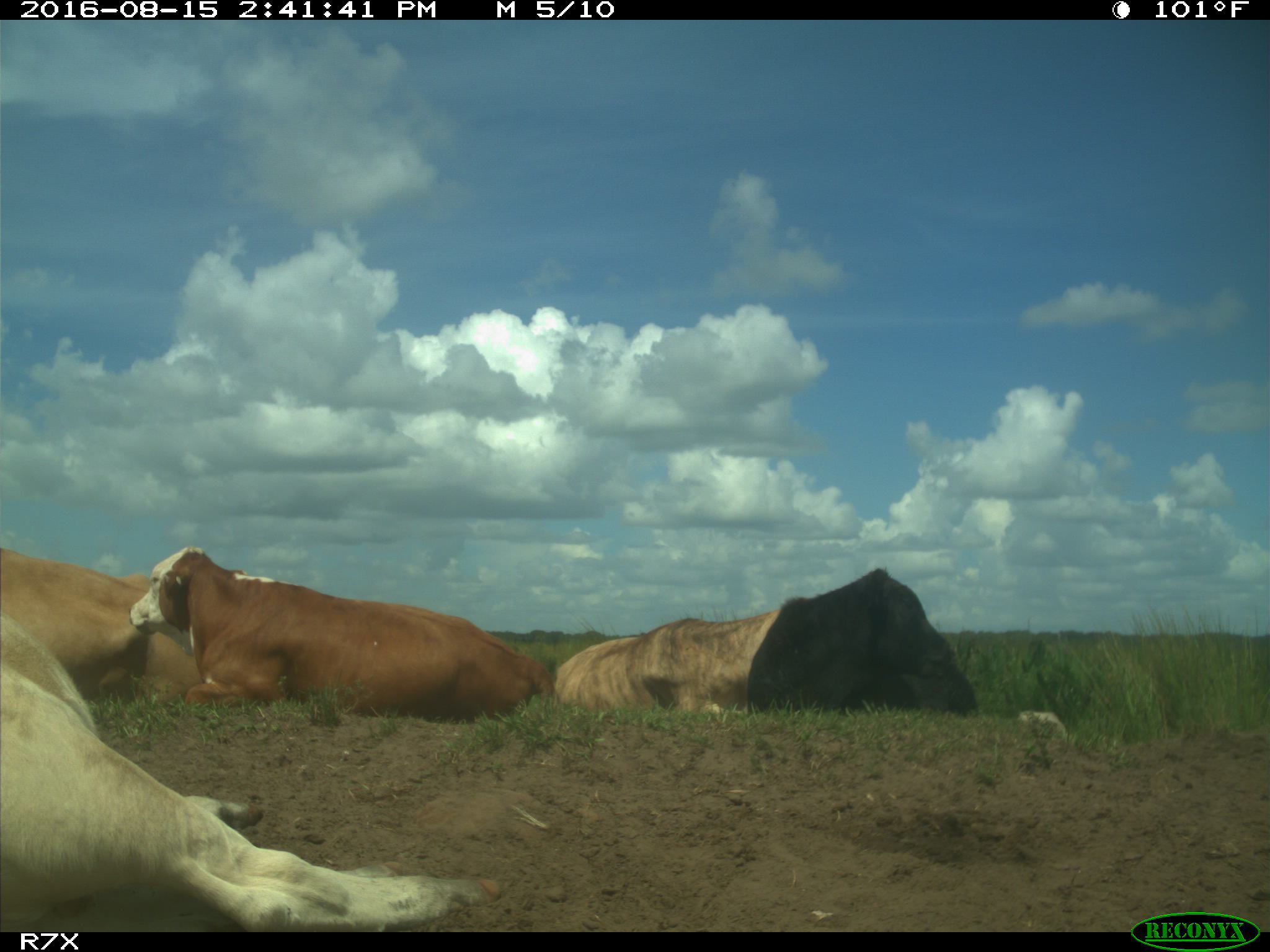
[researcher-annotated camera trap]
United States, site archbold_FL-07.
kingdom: Animalia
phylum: Chordata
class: Mammalia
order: Artiodactyla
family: Bovidae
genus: Bos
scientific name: Bos taurus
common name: domestic cow